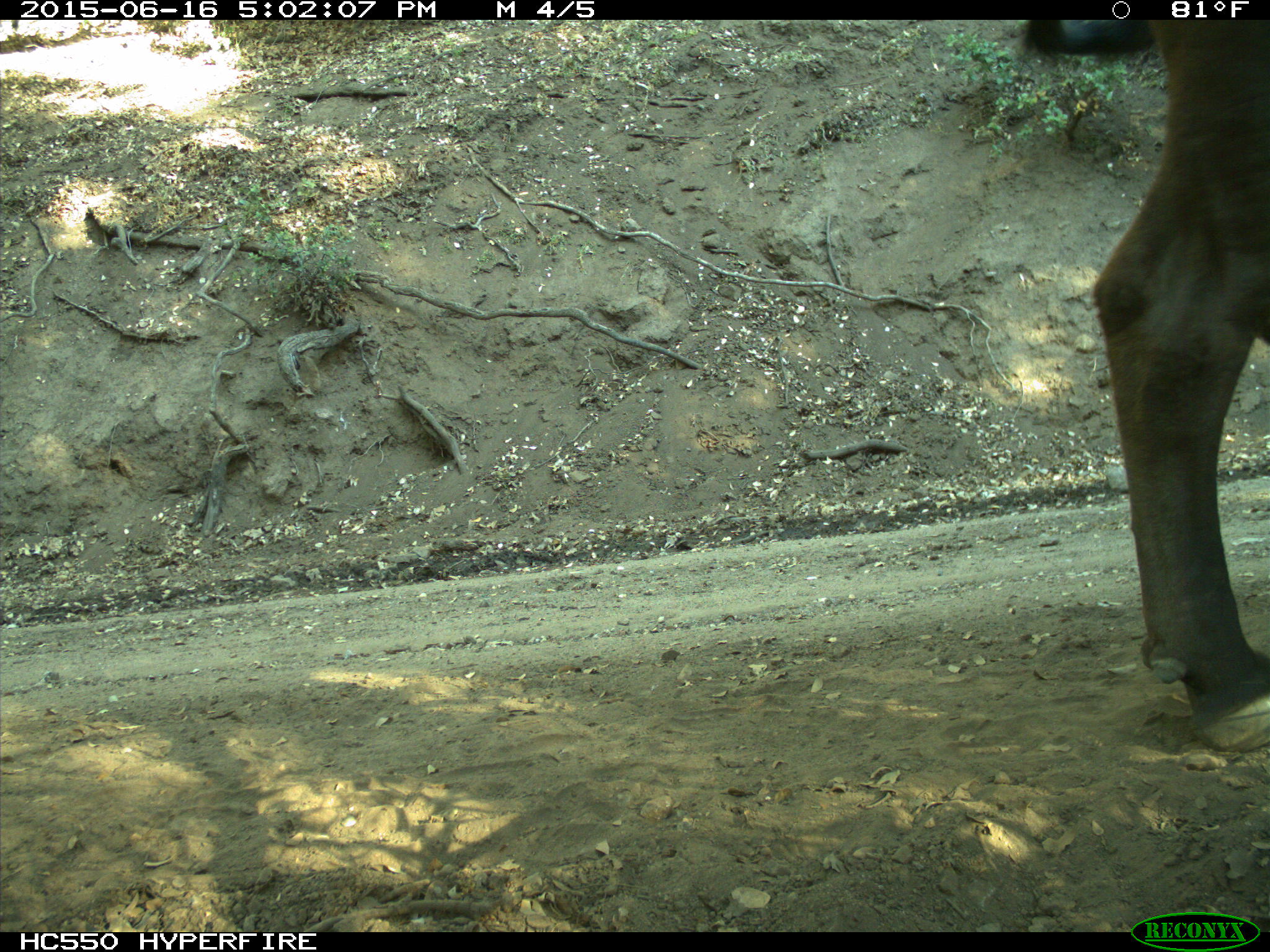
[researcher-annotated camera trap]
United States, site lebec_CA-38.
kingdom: Animalia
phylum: Chordata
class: Mammalia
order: Artiodactyla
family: Bovidae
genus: Bos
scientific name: Bos taurus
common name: domestic cow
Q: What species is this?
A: Bos taurus (domestic cow).